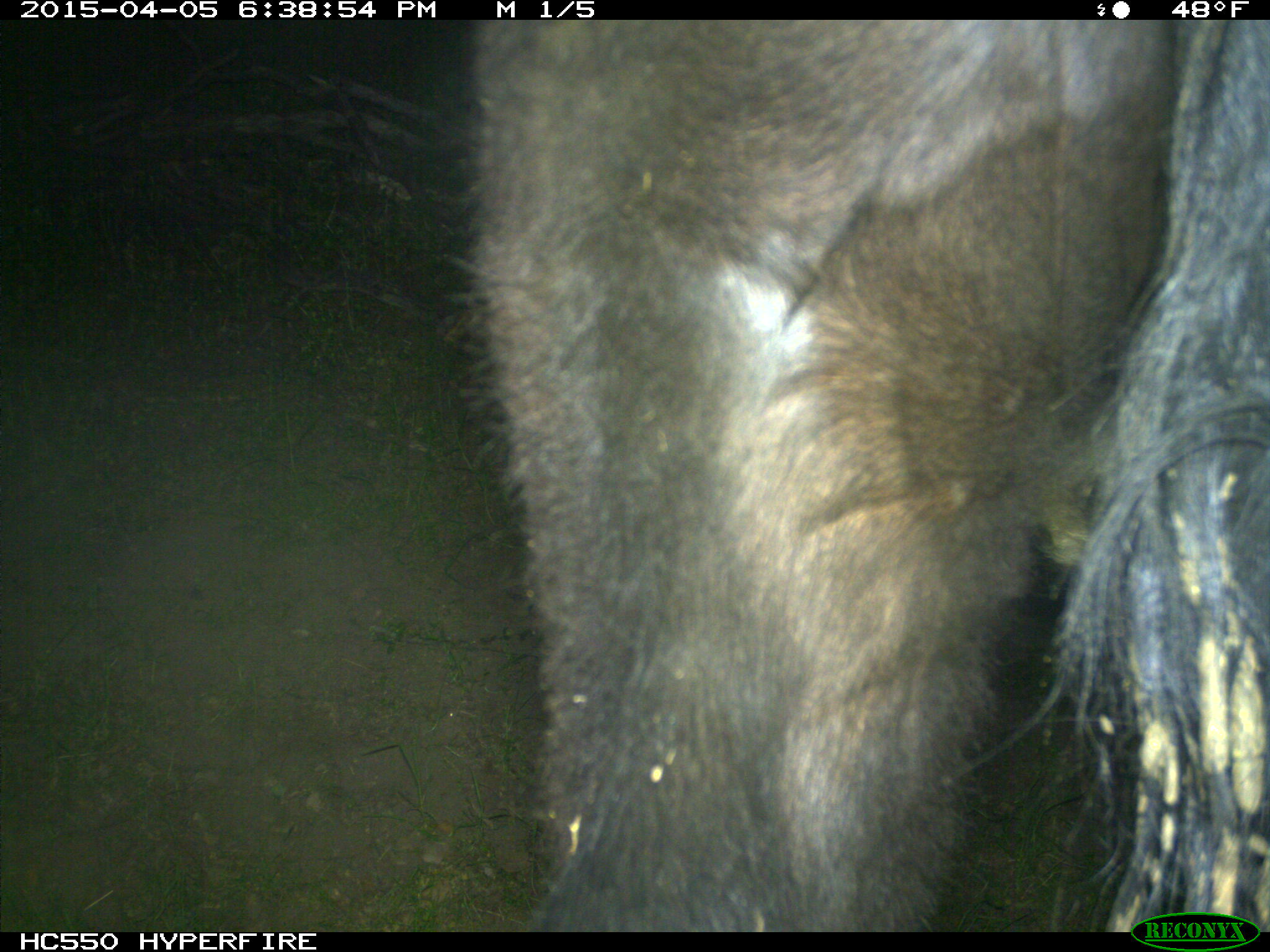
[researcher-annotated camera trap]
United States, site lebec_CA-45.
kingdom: Animalia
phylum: Chordata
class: Mammalia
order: Artiodactyla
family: Bovidae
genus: Bos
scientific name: Bos taurus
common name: domestic cow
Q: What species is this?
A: Bos taurus (domestic cow).